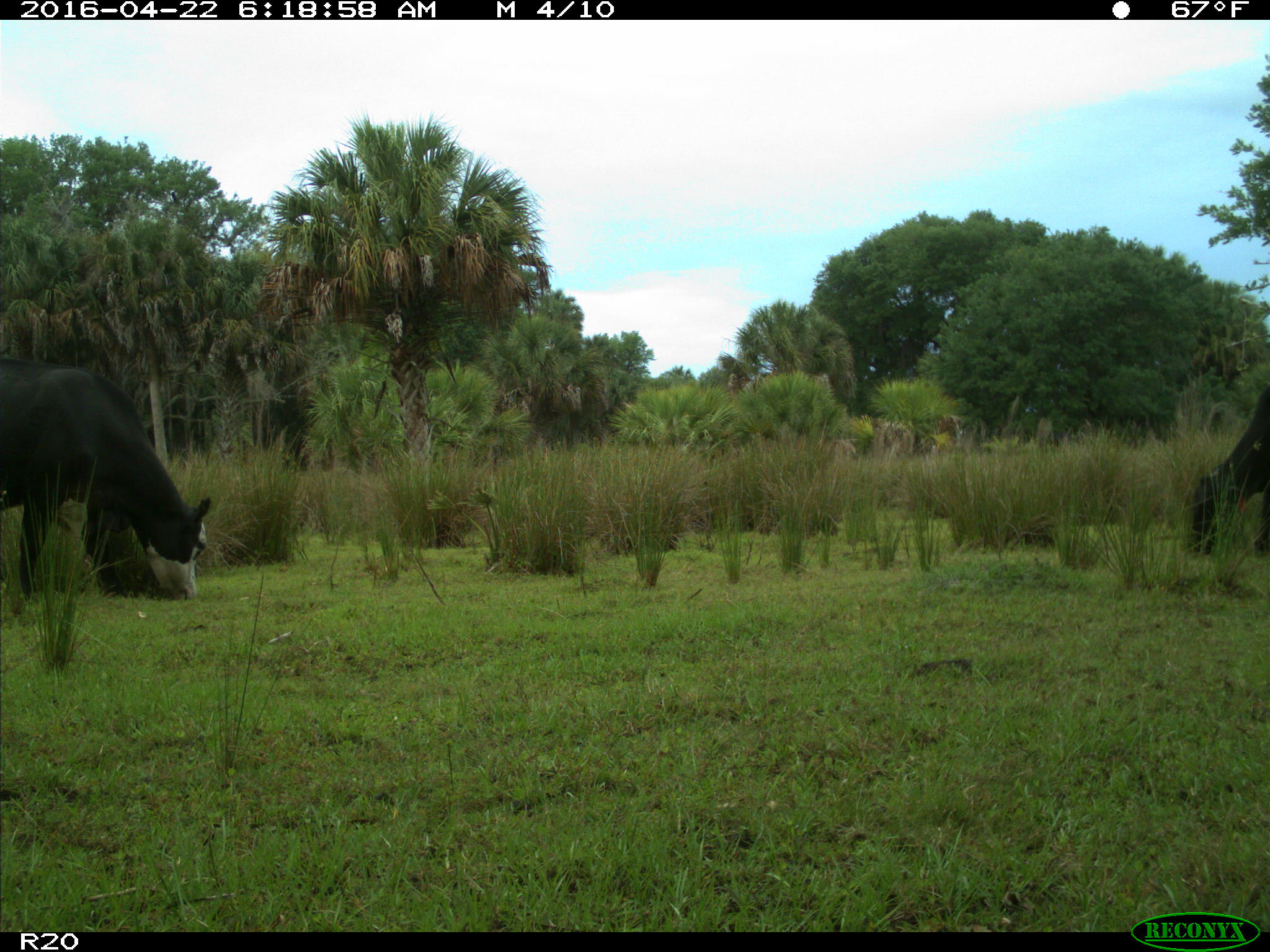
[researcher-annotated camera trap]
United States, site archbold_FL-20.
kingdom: Animalia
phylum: Chordata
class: Mammalia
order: Artiodactyla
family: Bovidae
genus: Bos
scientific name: Bos taurus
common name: domestic cow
Bos taurus (domestic cow).